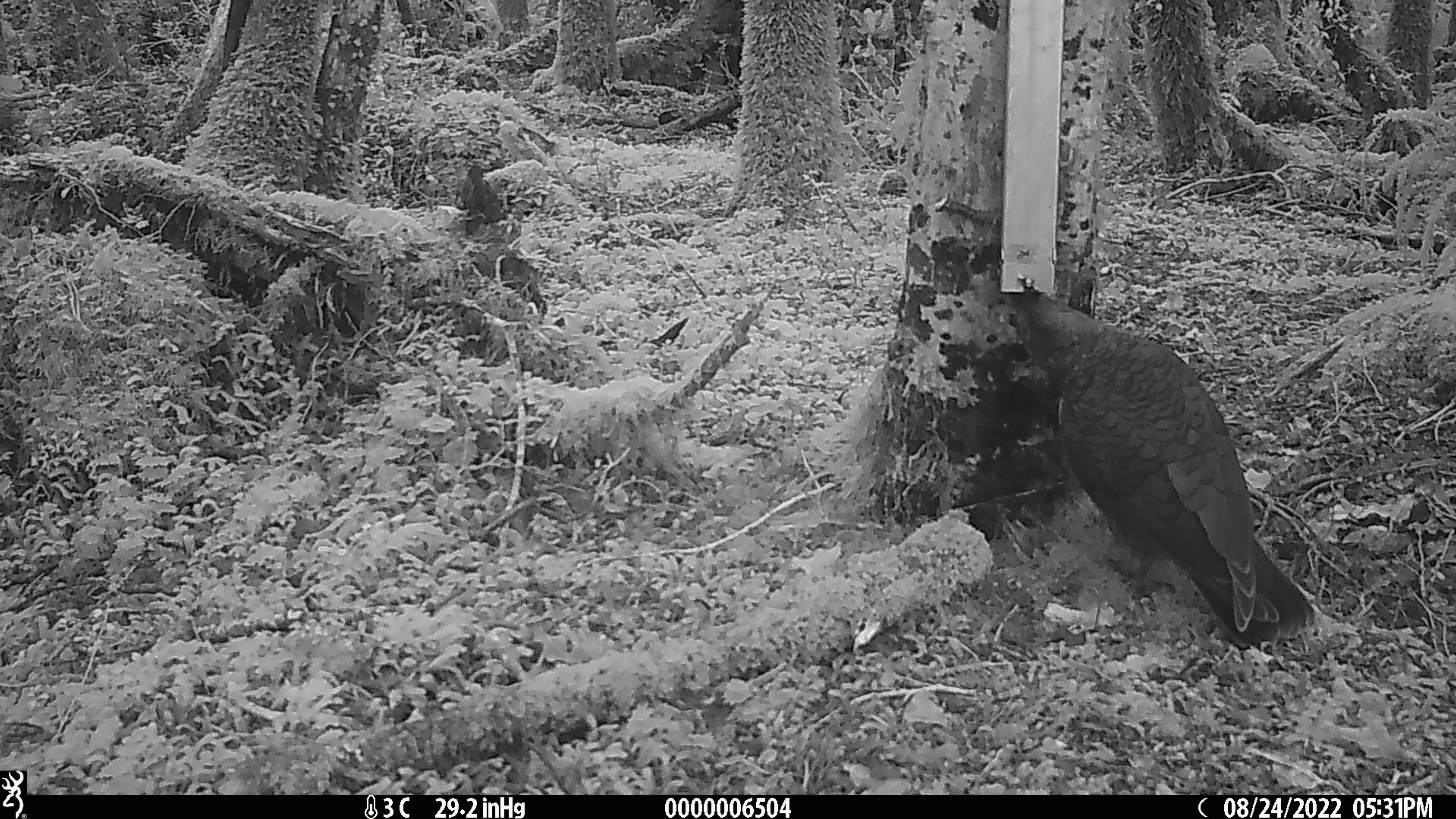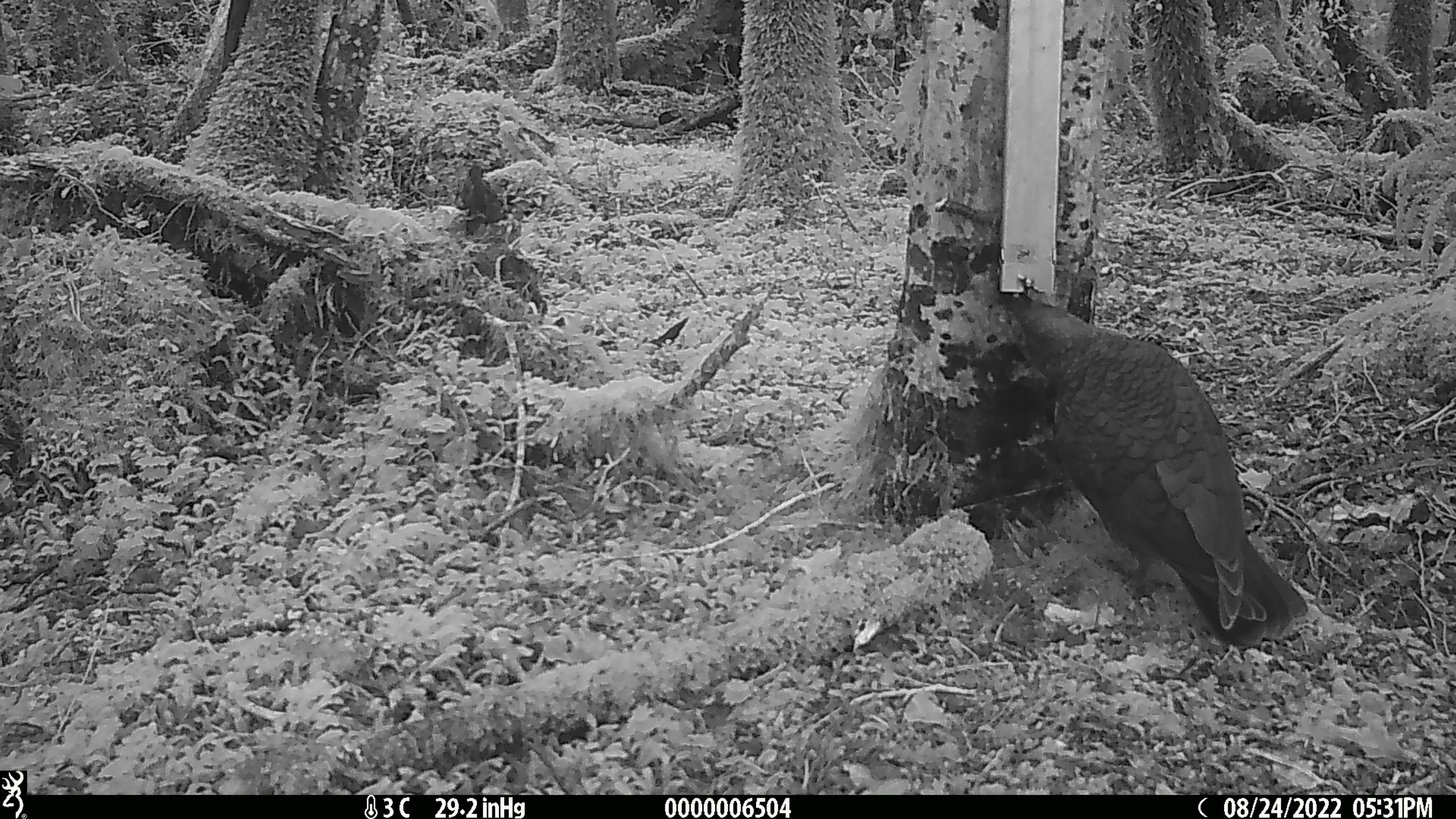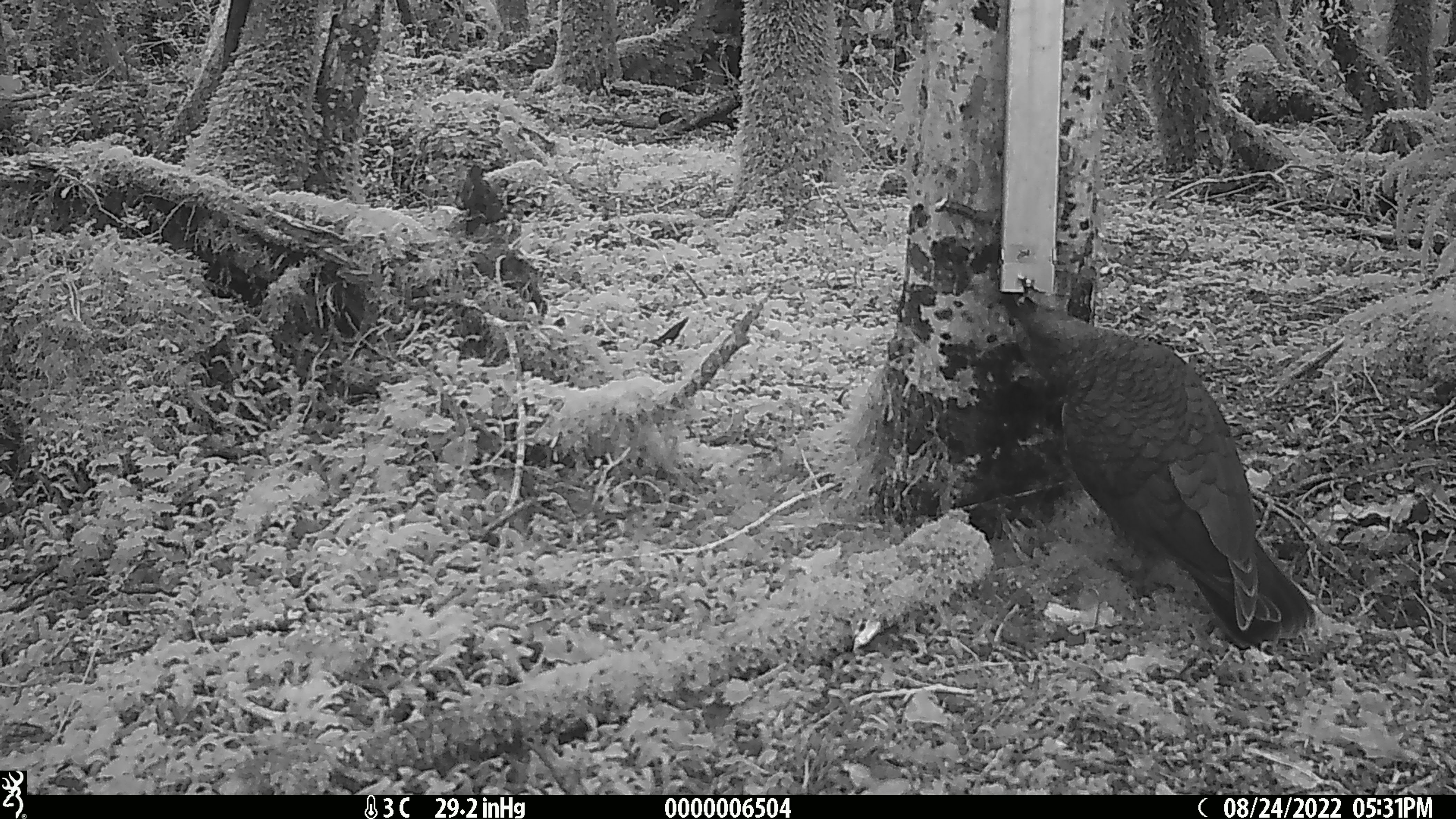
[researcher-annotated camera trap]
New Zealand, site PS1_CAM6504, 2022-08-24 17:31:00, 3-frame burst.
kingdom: Animalia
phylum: Chordata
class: Aves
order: Psittaciformes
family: Strigopidae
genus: Nestor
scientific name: Nestor notabilis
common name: kea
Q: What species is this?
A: Kea (Nestor notabilis).